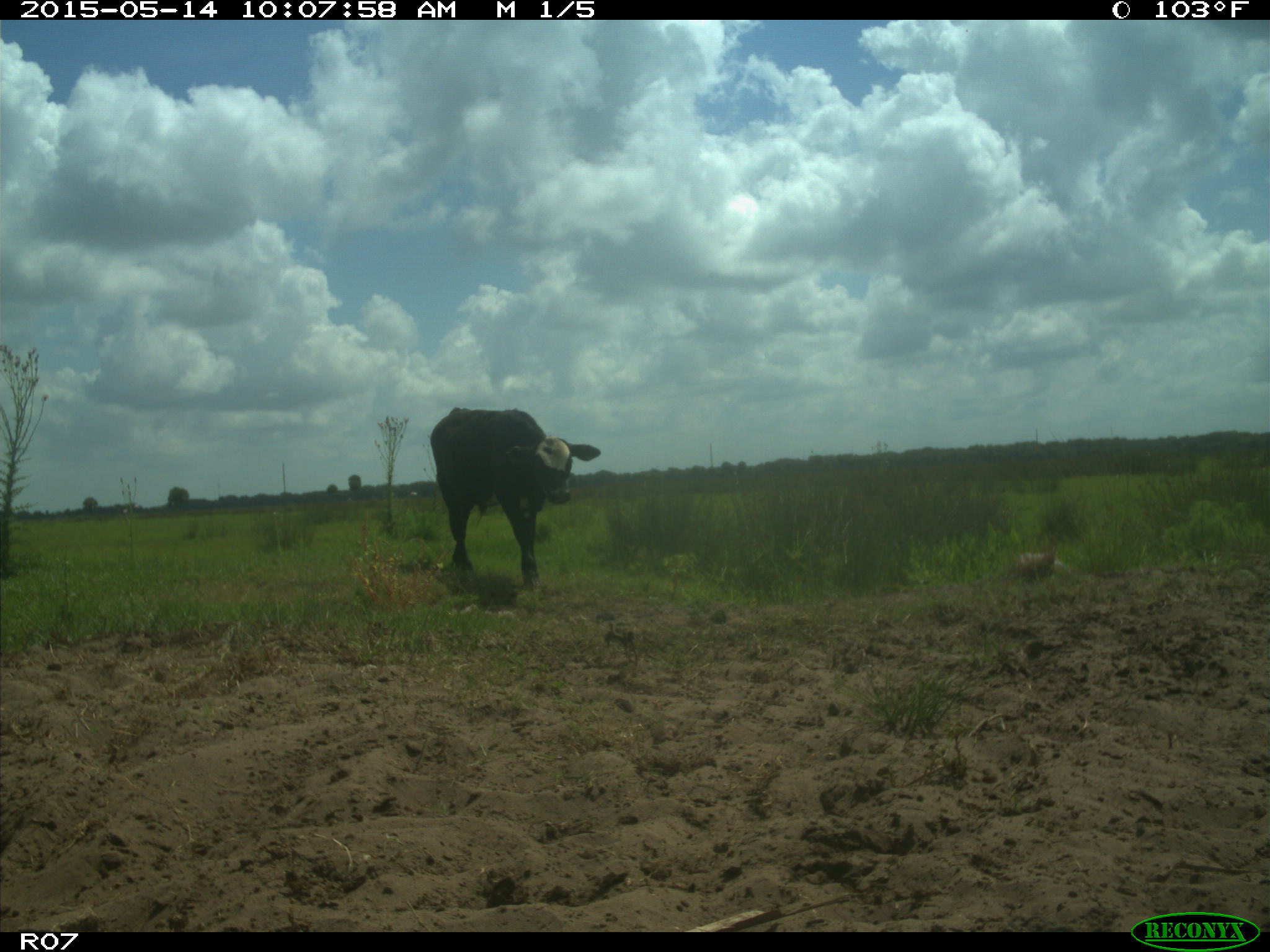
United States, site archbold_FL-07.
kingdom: Animalia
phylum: Chordata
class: Mammalia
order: Artiodactyla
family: Bovidae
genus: Bos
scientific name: Bos taurus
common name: domestic cow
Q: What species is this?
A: Bos taurus (domestic cow).